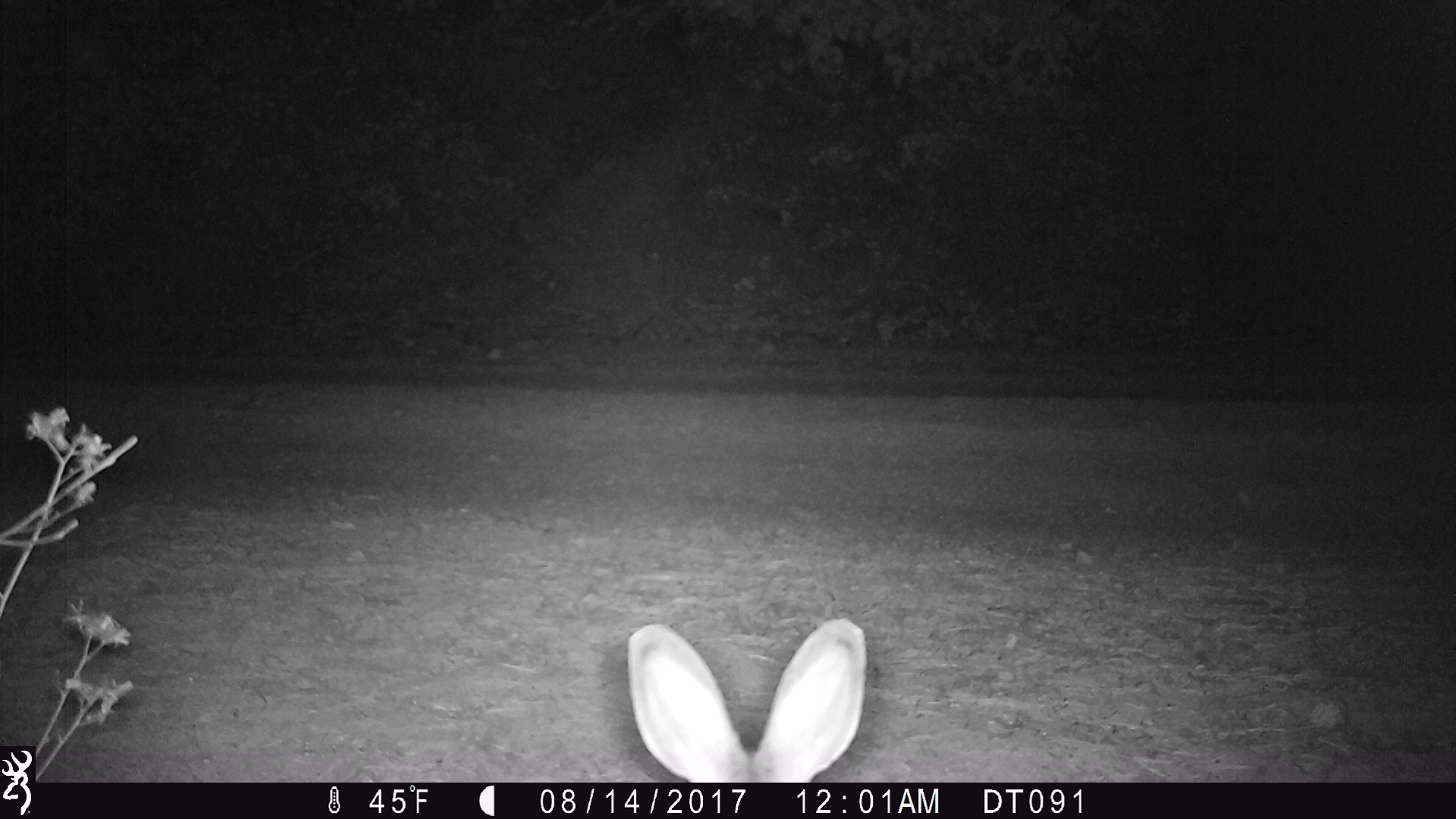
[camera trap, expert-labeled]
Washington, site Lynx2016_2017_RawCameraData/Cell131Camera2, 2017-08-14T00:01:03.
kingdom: Animalia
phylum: Chordata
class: Mammalia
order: Lagomorpha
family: Leporidae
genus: Lepus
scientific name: Lepus americanus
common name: snowshoe hare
Lepus americanus (snowshoe hare). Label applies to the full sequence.